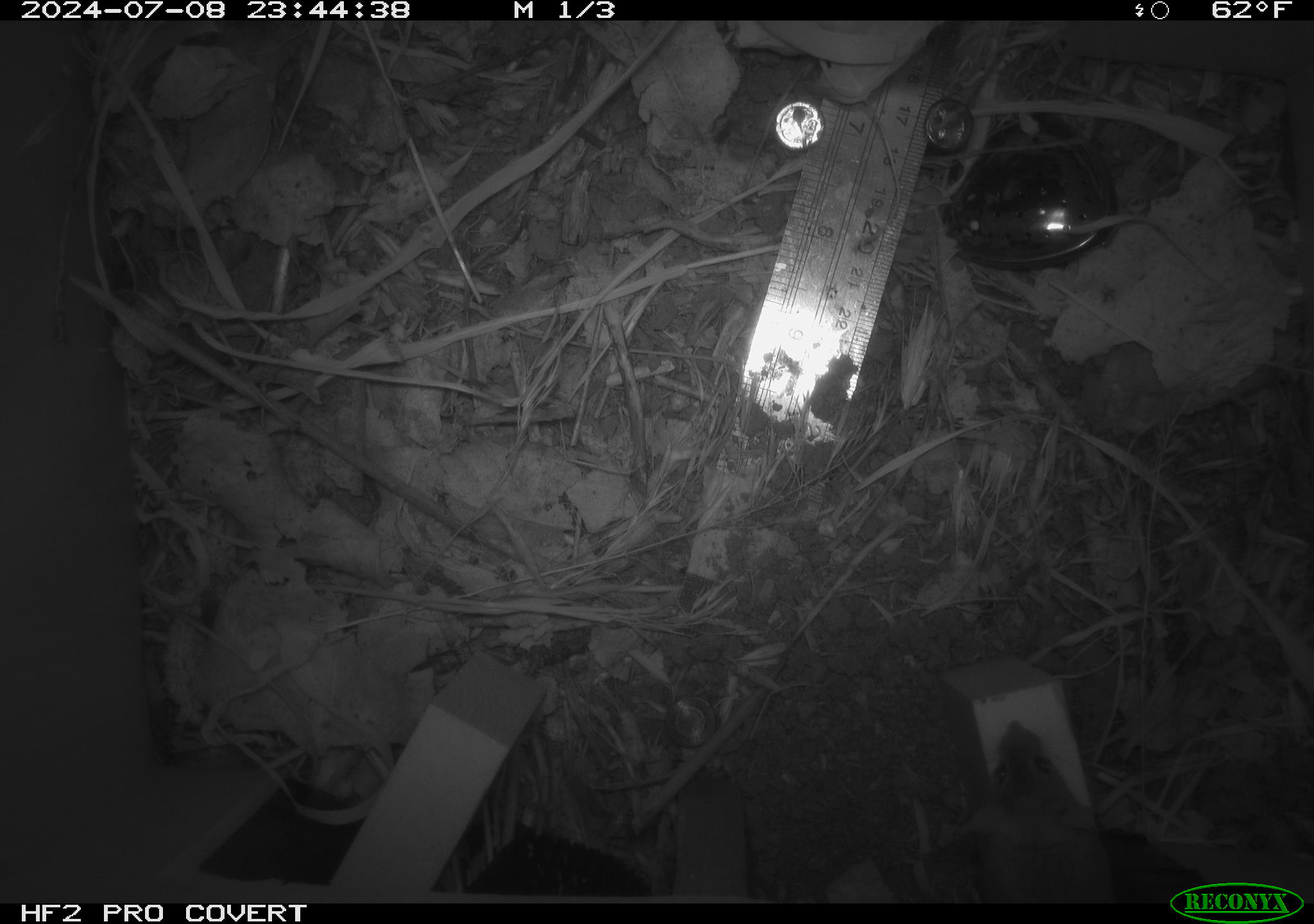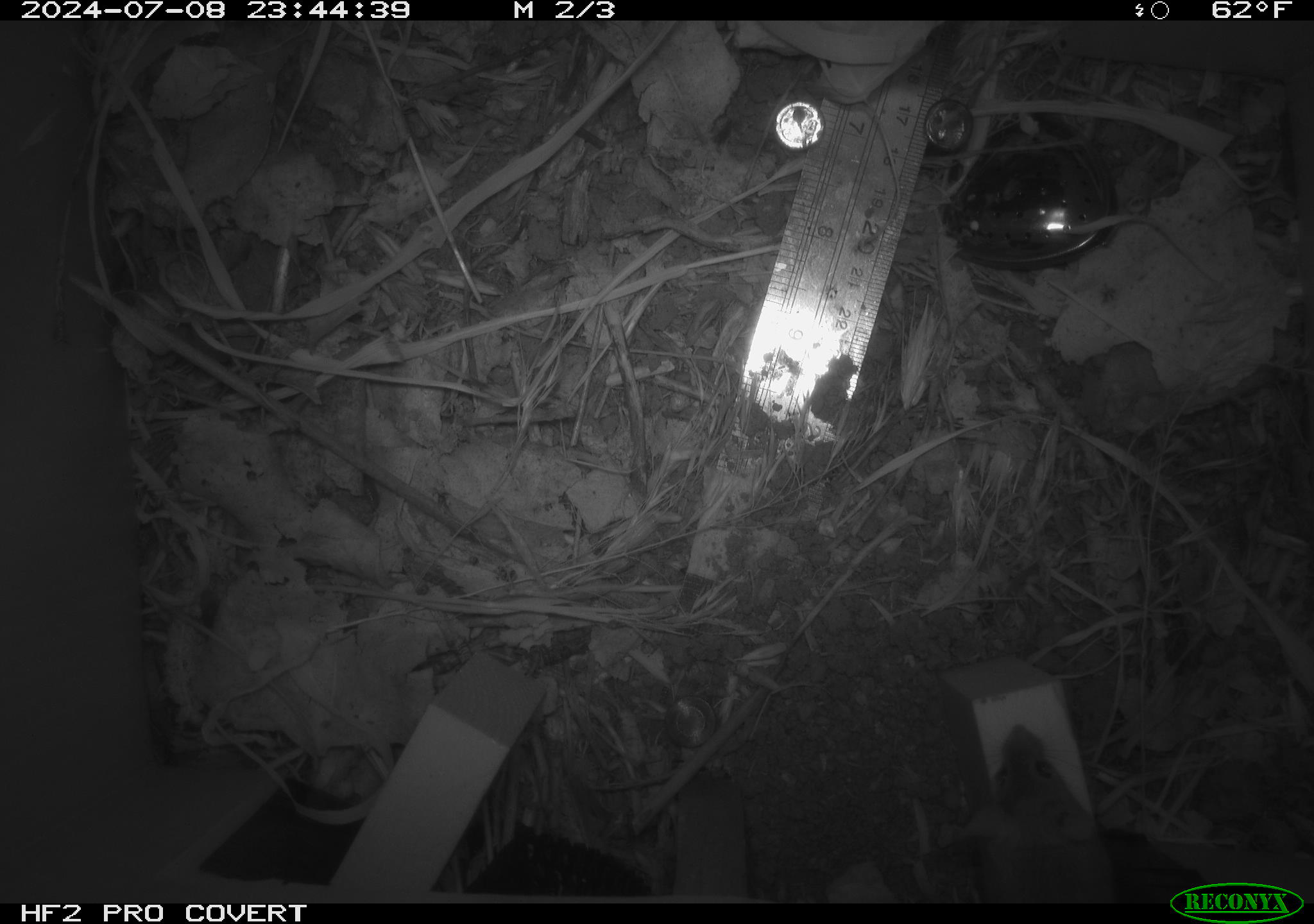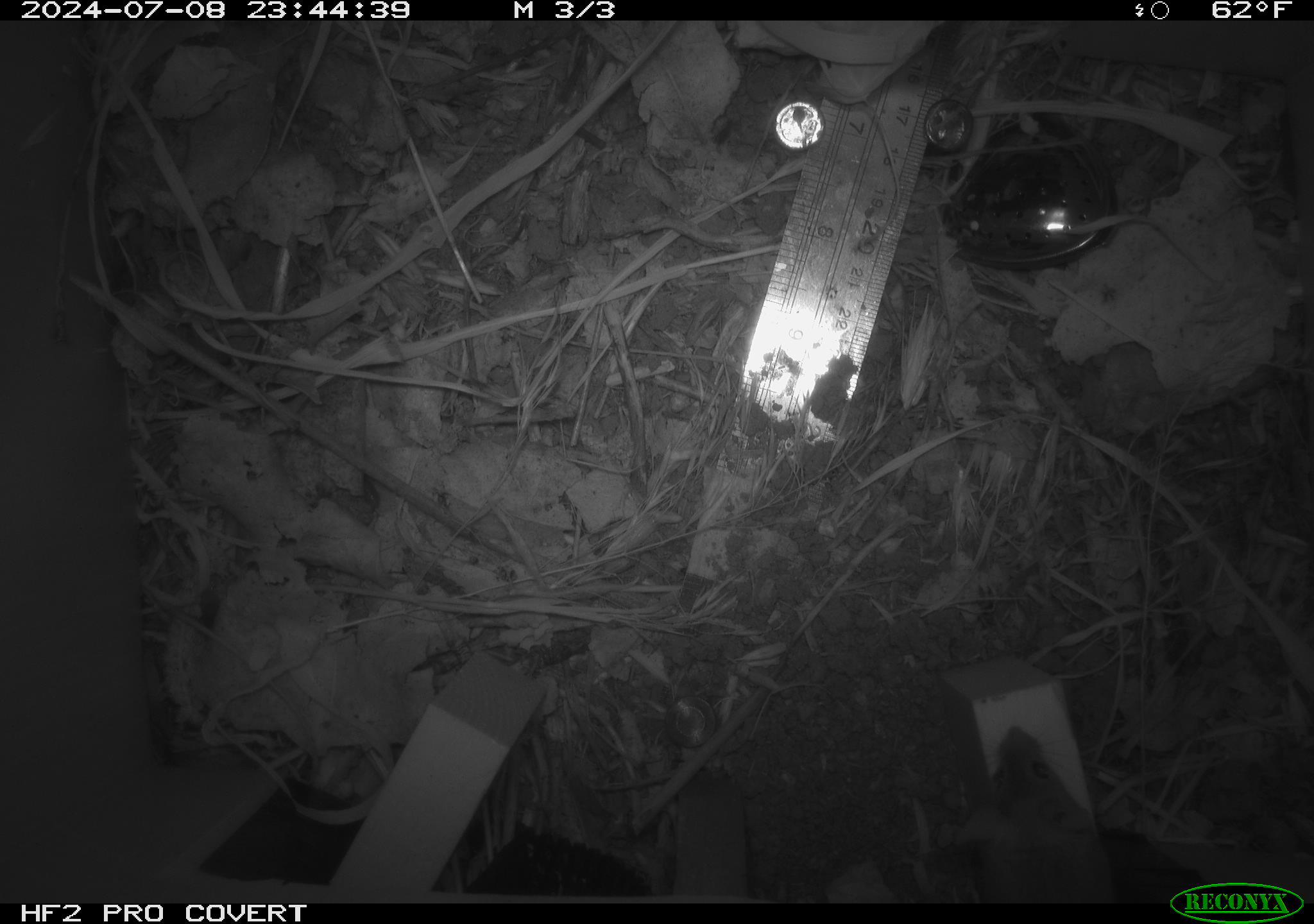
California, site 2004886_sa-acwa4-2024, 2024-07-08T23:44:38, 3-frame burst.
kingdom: Animalia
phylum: Chordata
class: Mammalia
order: Rodentia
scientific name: Rodentia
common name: mouse species